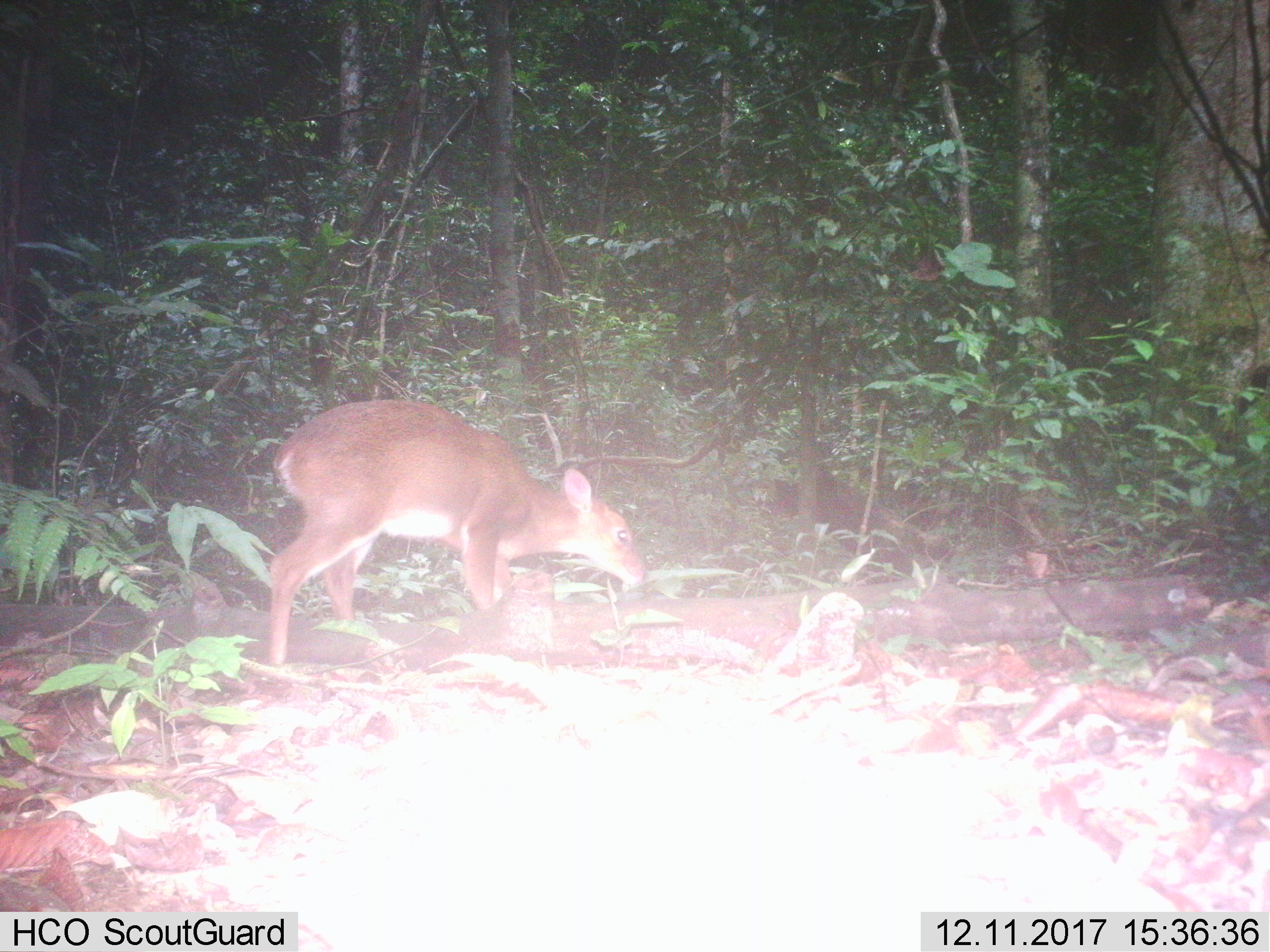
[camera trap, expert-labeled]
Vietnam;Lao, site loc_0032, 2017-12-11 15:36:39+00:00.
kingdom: Animalia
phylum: Chordata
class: Mammalia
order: Artiodactyla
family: Cervidae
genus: Muntiacus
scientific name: Muntiacus vuquangensis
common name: large-antlered muntjac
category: large antlered muntjac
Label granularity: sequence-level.